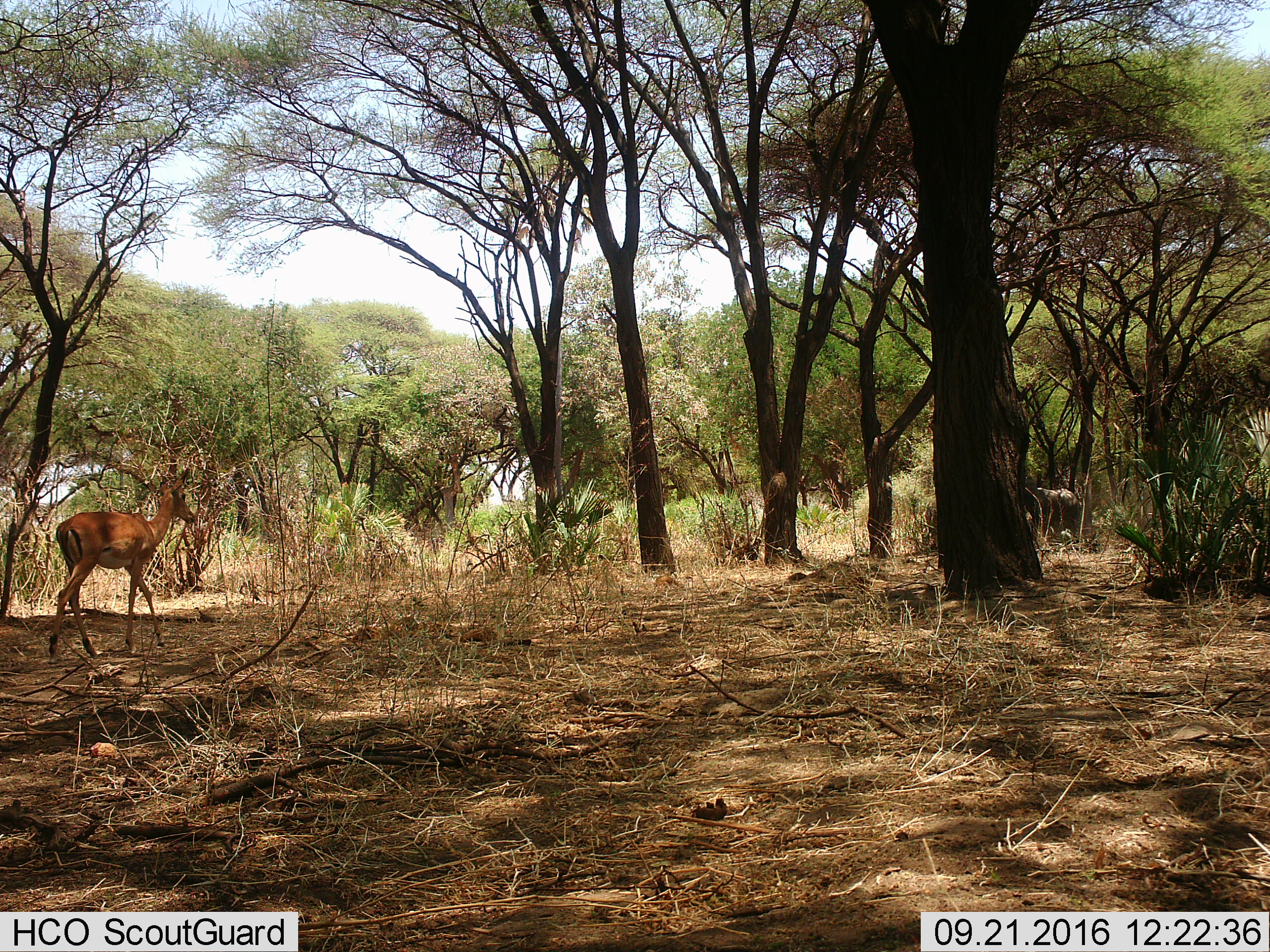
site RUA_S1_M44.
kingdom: Animalia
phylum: Chordata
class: Mammalia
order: Artiodactyla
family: Bovidae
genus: Aepyceros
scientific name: Aepyceros melampus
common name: impala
Impala (Aepyceros melampus), count 1. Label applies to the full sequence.